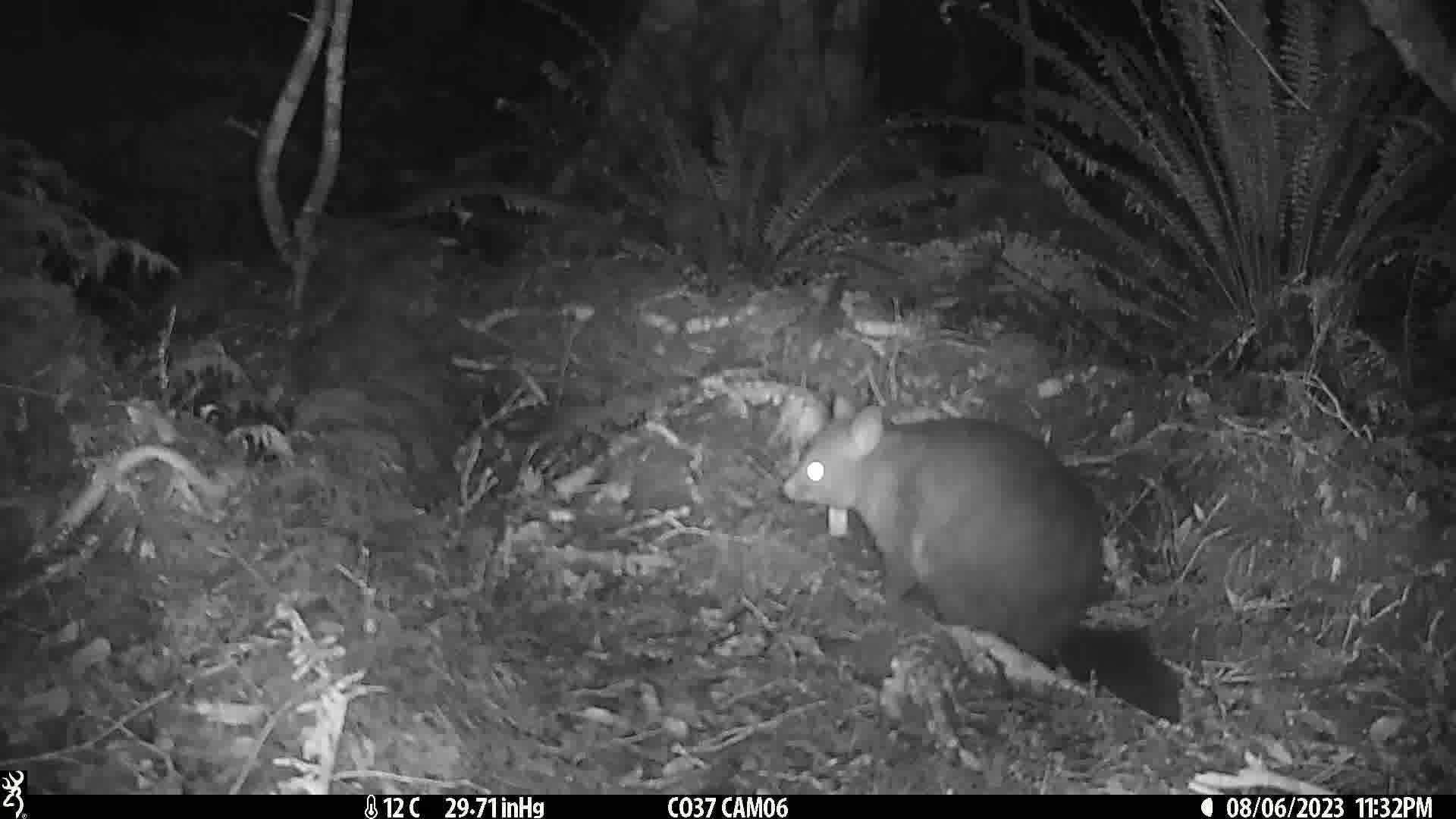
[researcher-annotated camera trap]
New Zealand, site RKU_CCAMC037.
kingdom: Animalia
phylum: Chordata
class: Mammalia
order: Diprotodontia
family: Phalangeridae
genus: Trichosurus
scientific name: Trichosurus vulpecula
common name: common brushtail possum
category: possum